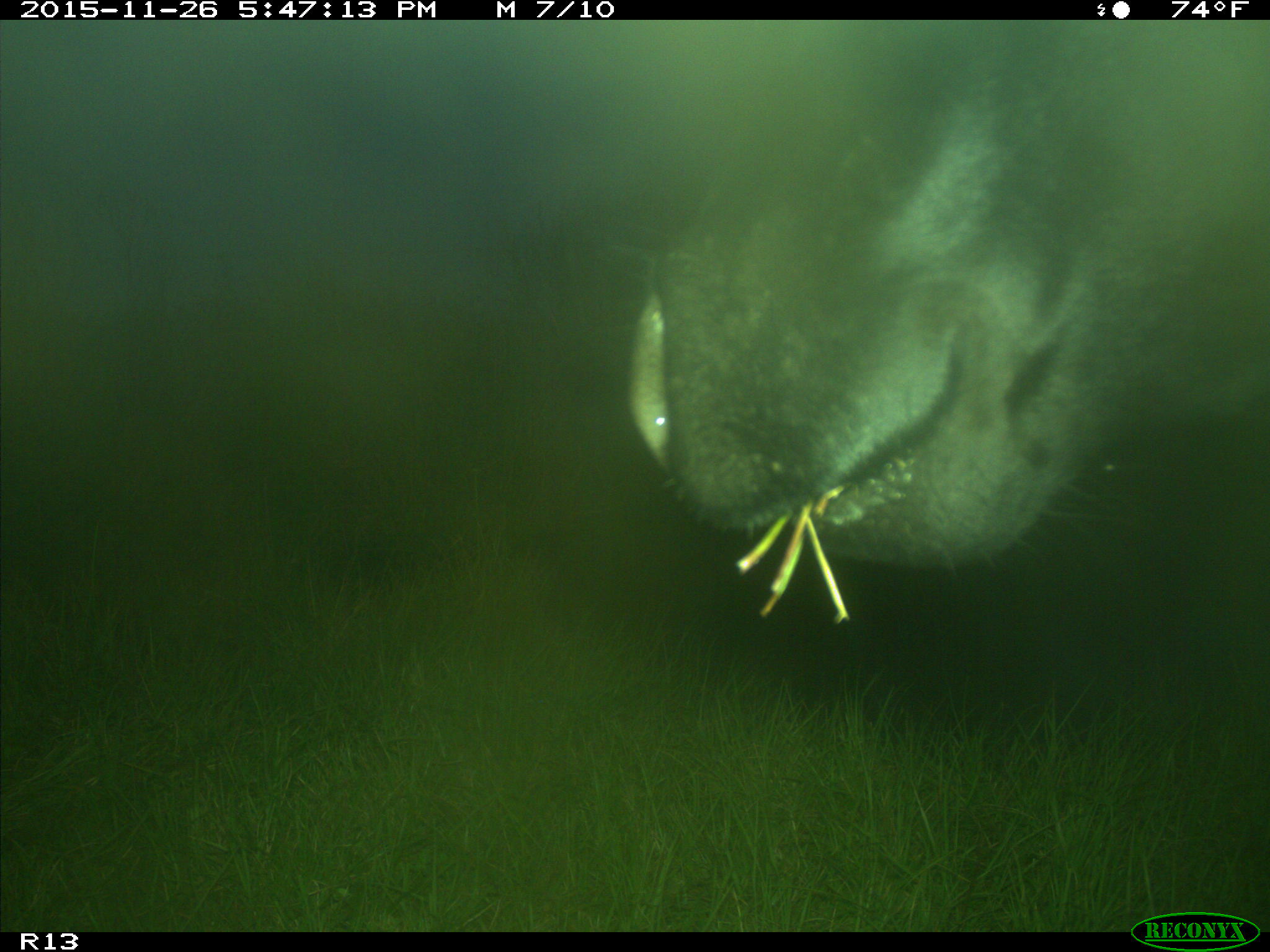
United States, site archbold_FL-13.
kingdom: Animalia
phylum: Chordata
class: Mammalia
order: Artiodactyla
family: Bovidae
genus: Bos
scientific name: Bos taurus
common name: domestic cow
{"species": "Bos taurus (domestic cow)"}